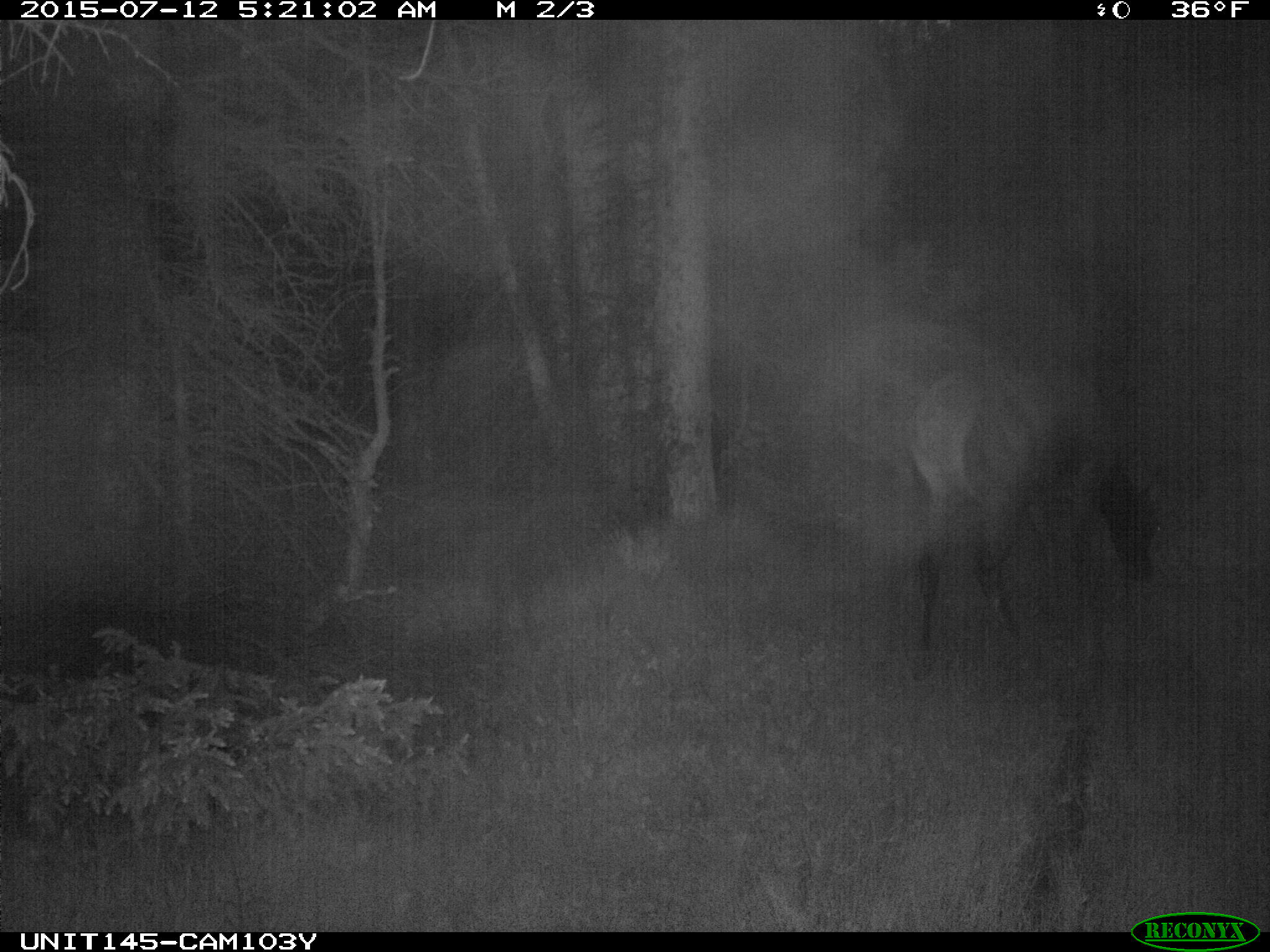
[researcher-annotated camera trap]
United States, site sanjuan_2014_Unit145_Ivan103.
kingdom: Animalia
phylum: Chordata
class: Mammalia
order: Artiodactyla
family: Cervidae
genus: Cervus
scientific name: Cervus elaphus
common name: red deer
Cervus elaphus (red deer).